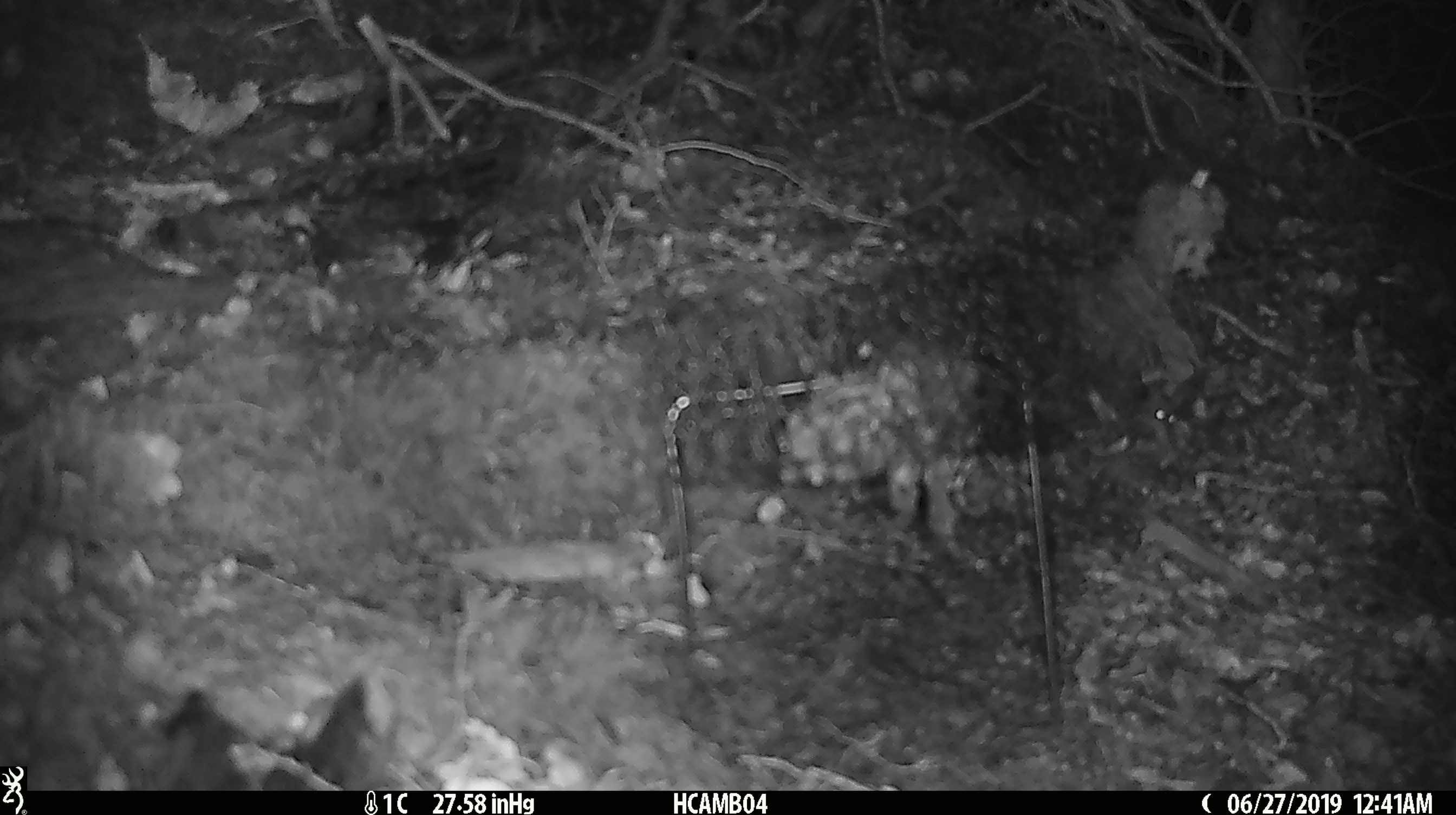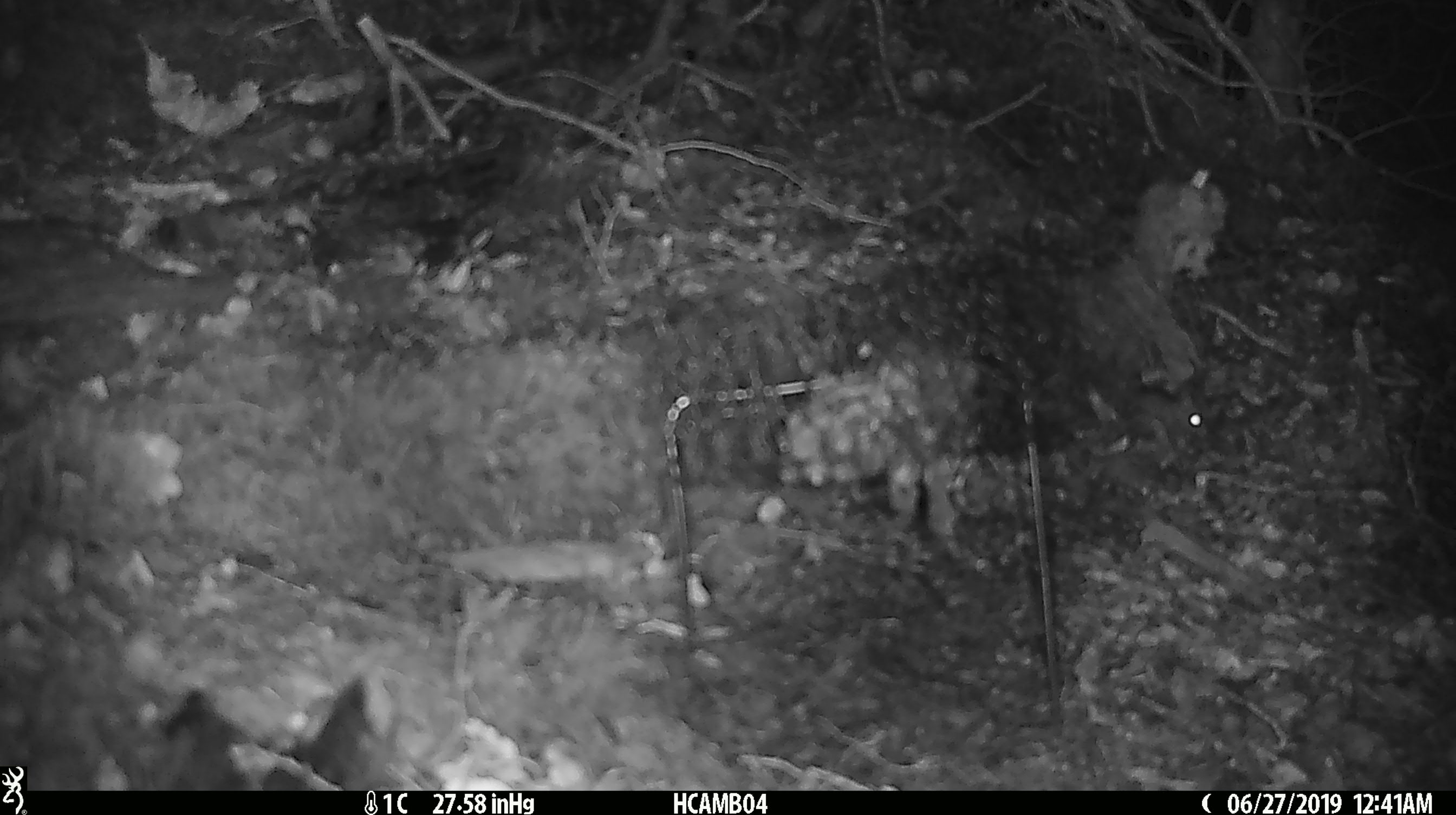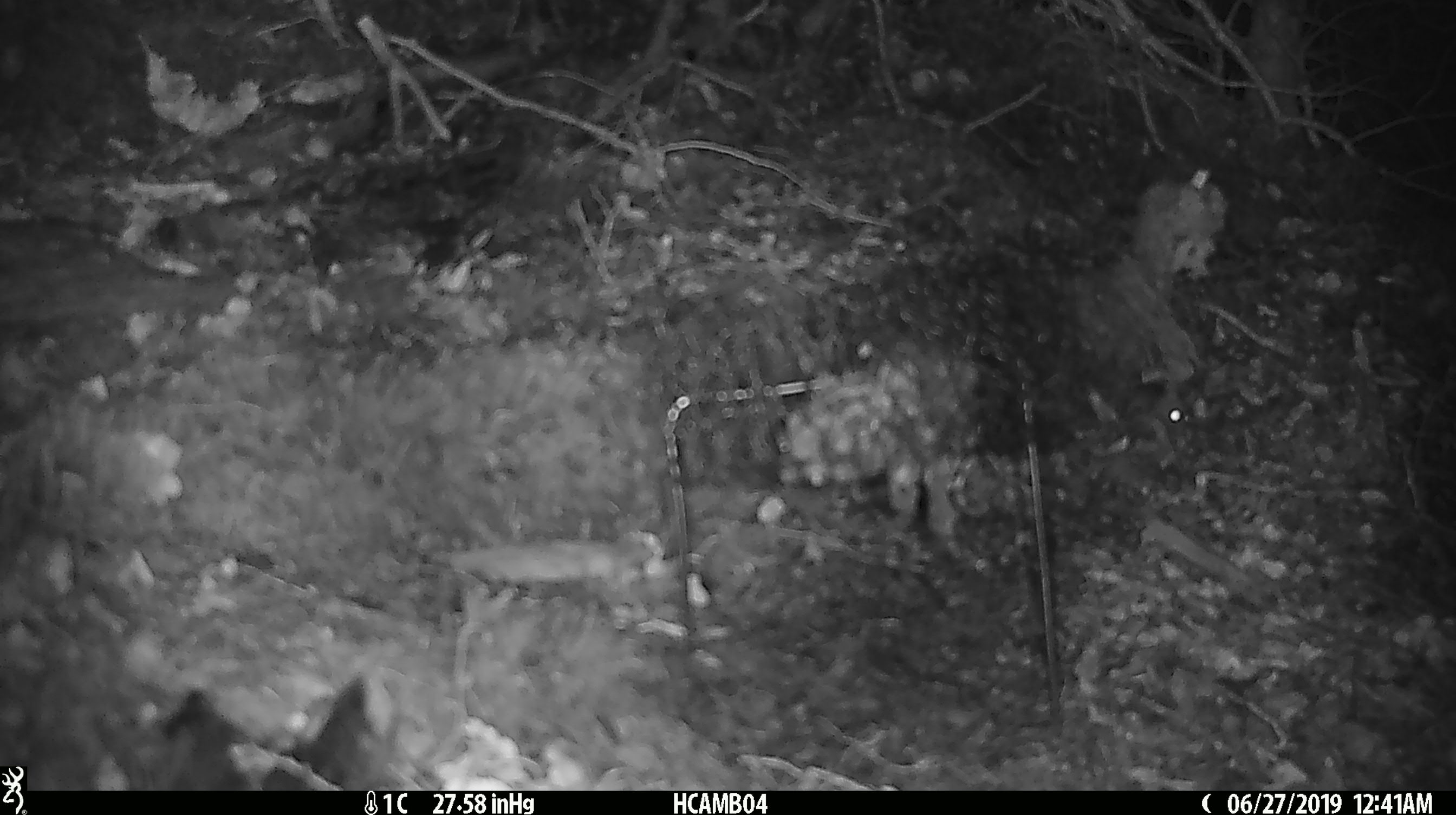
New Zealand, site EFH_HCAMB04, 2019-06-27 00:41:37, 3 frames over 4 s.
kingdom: Animalia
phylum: Chordata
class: Mammalia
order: Rodentia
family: Muridae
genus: Mus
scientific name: Mus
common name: mouse